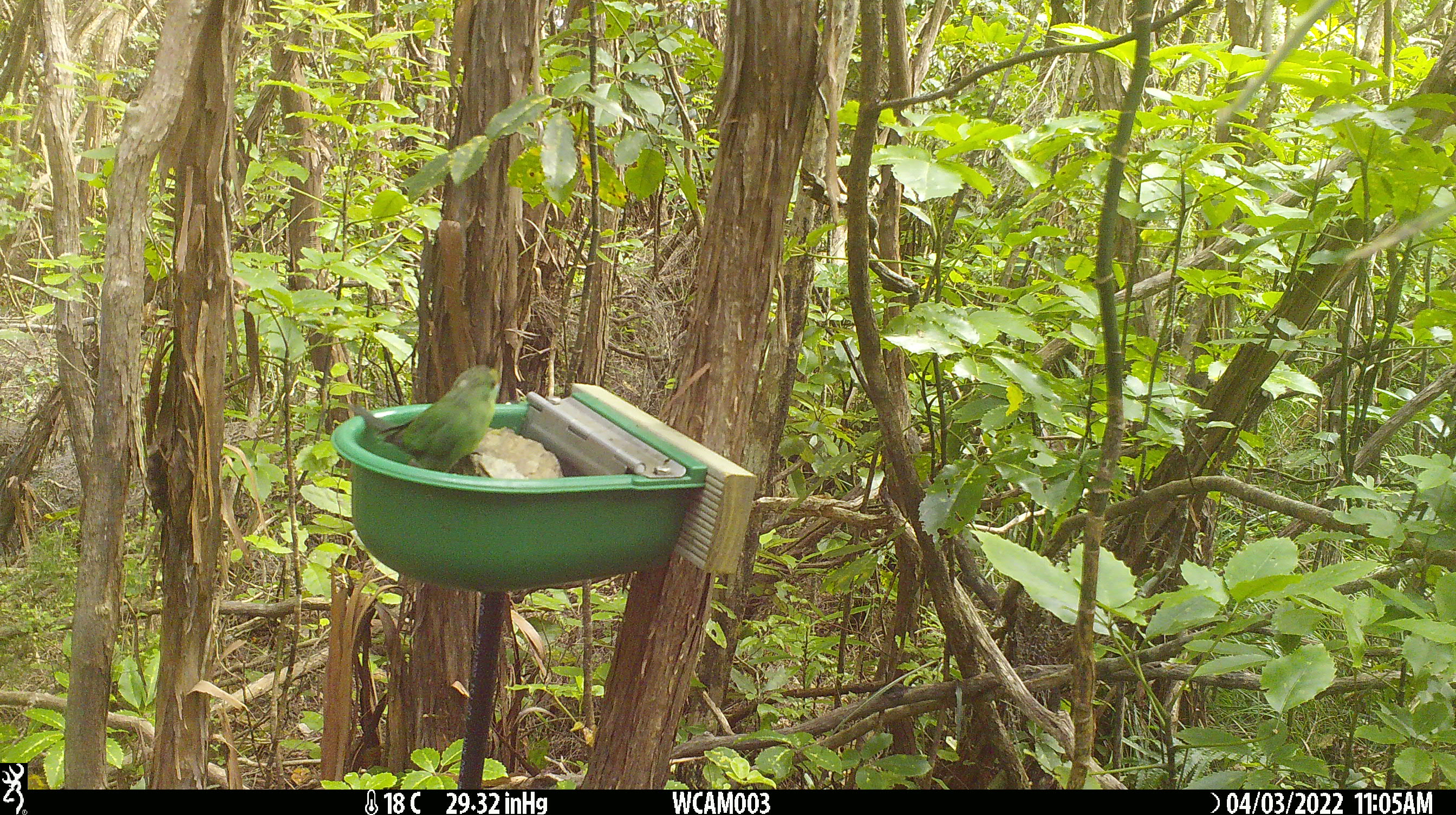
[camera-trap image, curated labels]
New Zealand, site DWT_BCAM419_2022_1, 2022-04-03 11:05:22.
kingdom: Animalia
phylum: Chordata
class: Aves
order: Psittaciformes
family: Psittaculidae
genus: Cyanoramphus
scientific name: Cyanoramphus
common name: parakeet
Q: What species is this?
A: Parakeet (Cyanoramphus).